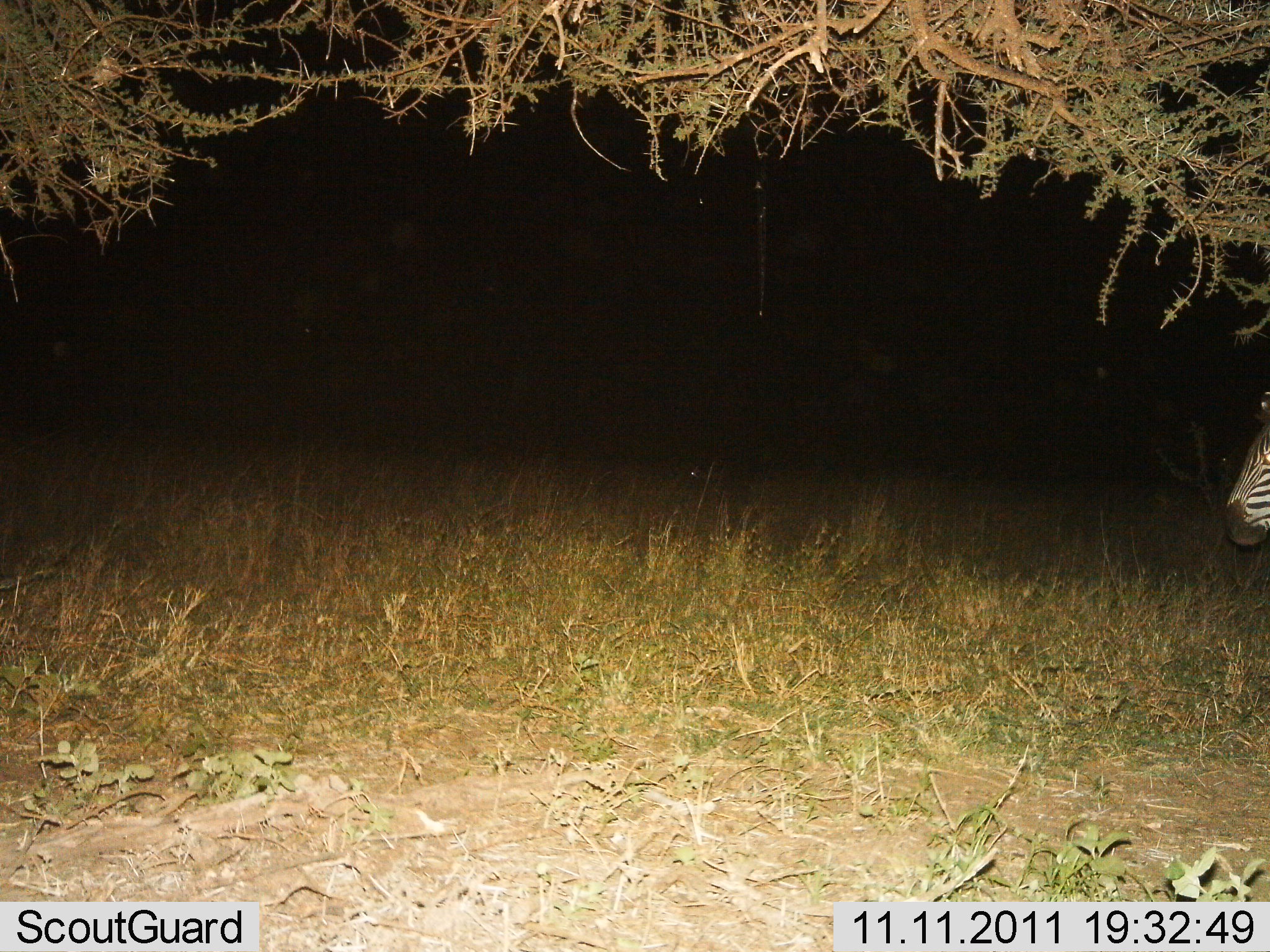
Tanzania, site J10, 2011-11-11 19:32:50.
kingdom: Animalia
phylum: Chordata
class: Mammalia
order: Perissodactyla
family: Equidae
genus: Equus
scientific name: Equus quagga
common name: plains zebra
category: zebra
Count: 1.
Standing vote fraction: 60%.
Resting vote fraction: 0%.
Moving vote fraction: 40%.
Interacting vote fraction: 0%.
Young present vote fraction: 0%.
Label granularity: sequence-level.